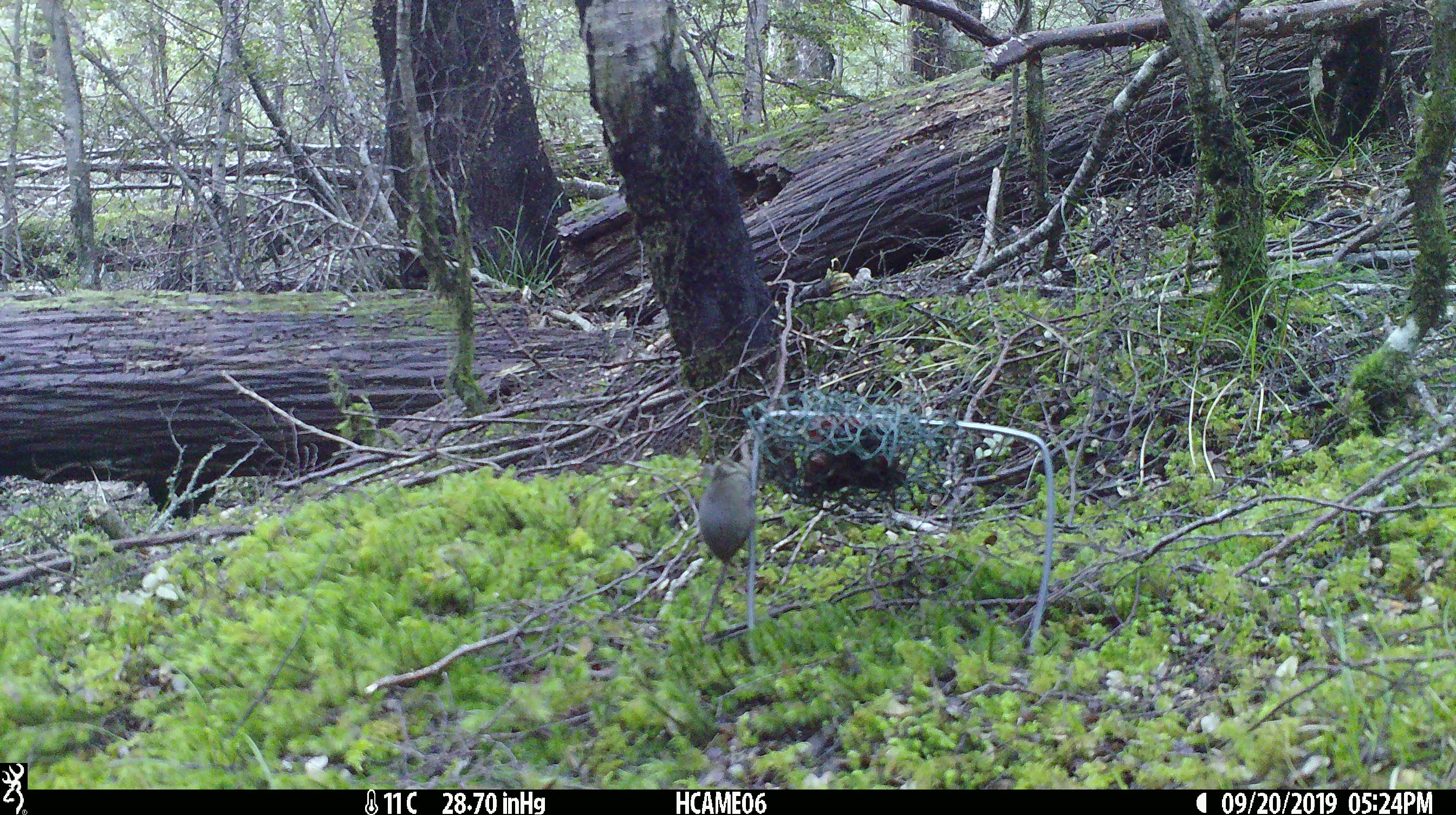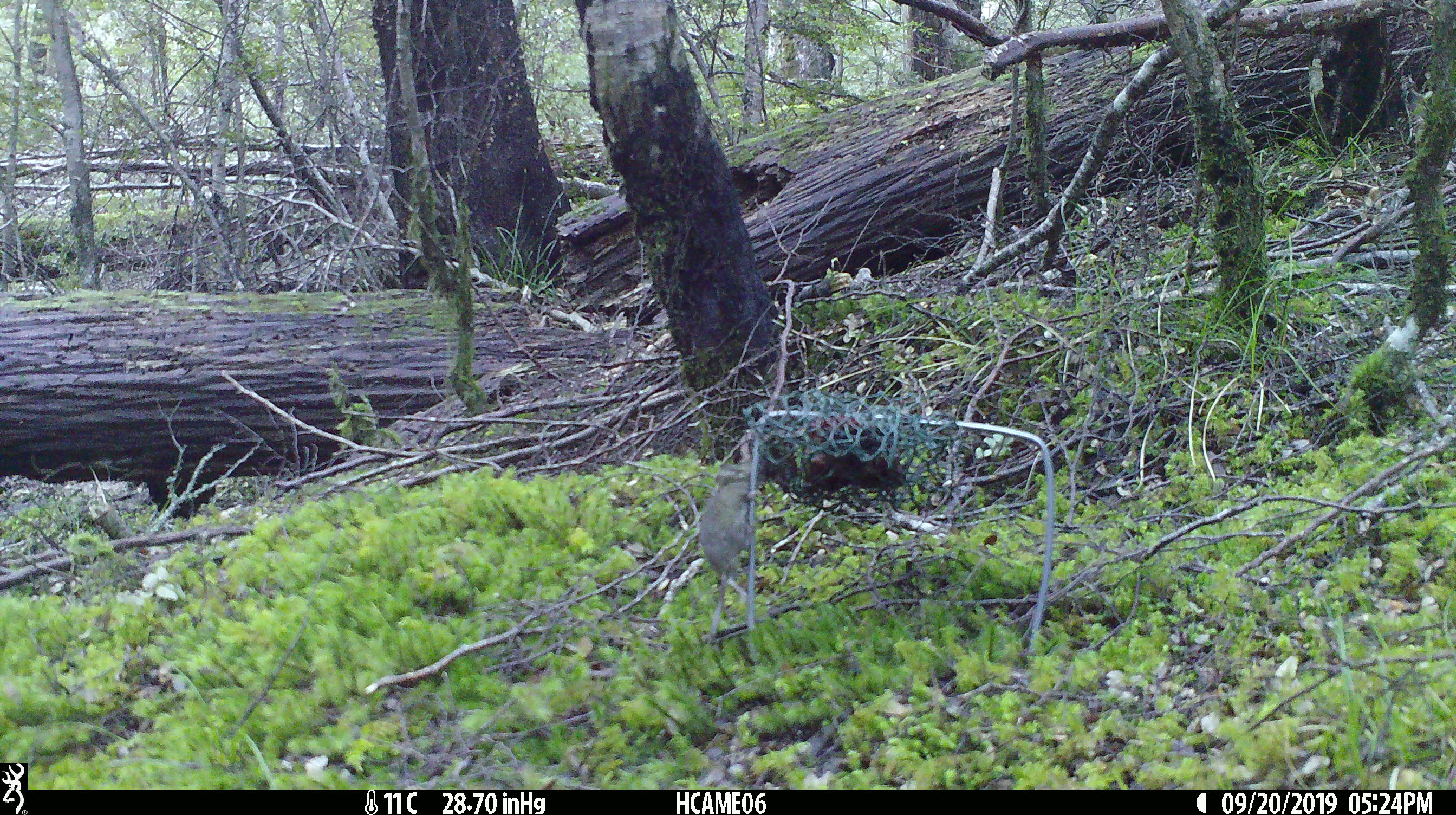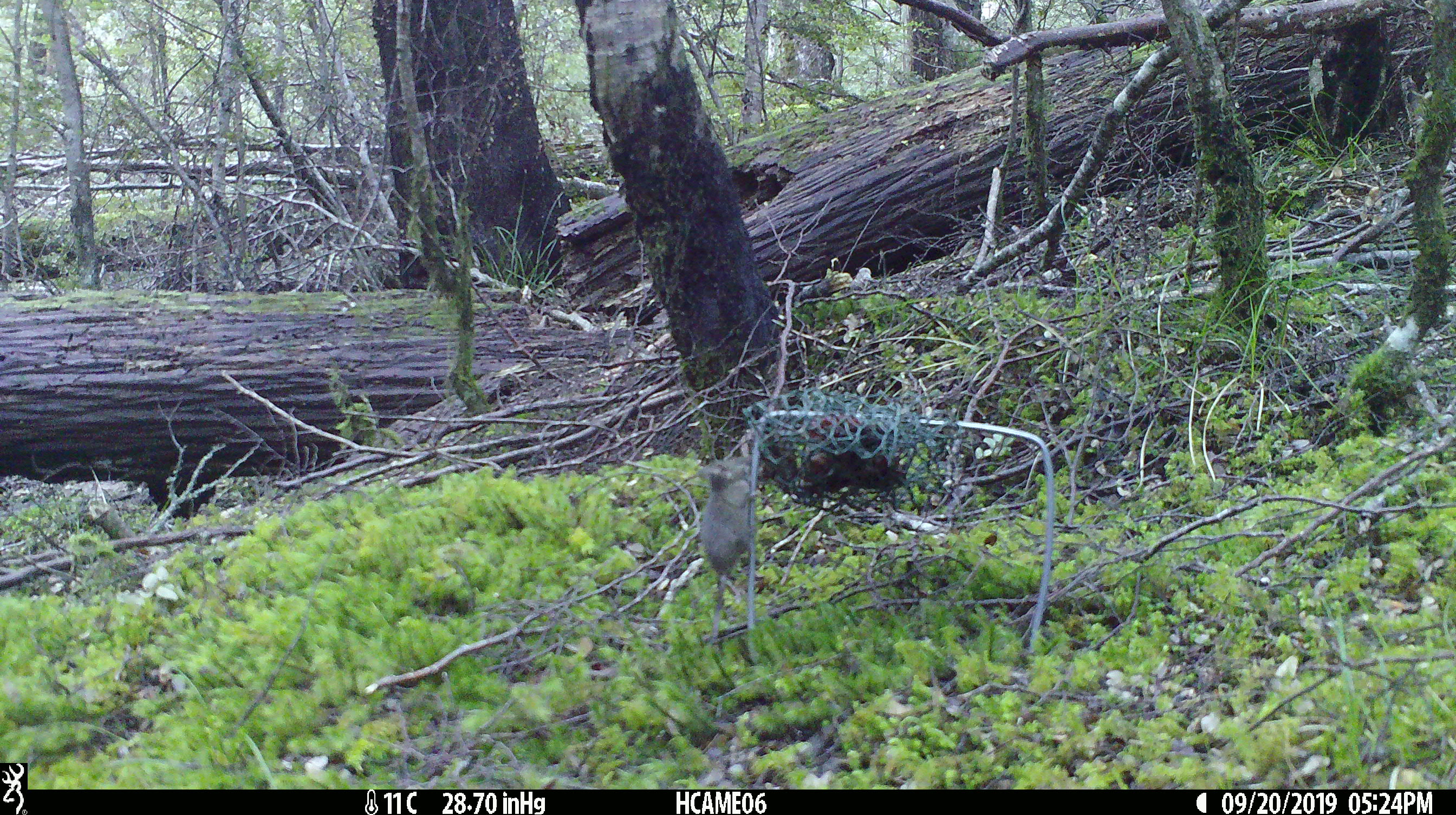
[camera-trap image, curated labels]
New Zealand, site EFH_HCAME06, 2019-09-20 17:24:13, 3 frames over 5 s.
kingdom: Animalia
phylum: Chordata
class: Mammalia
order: Rodentia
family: Muridae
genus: Mus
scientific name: Mus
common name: mouse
Mouse (Mus).